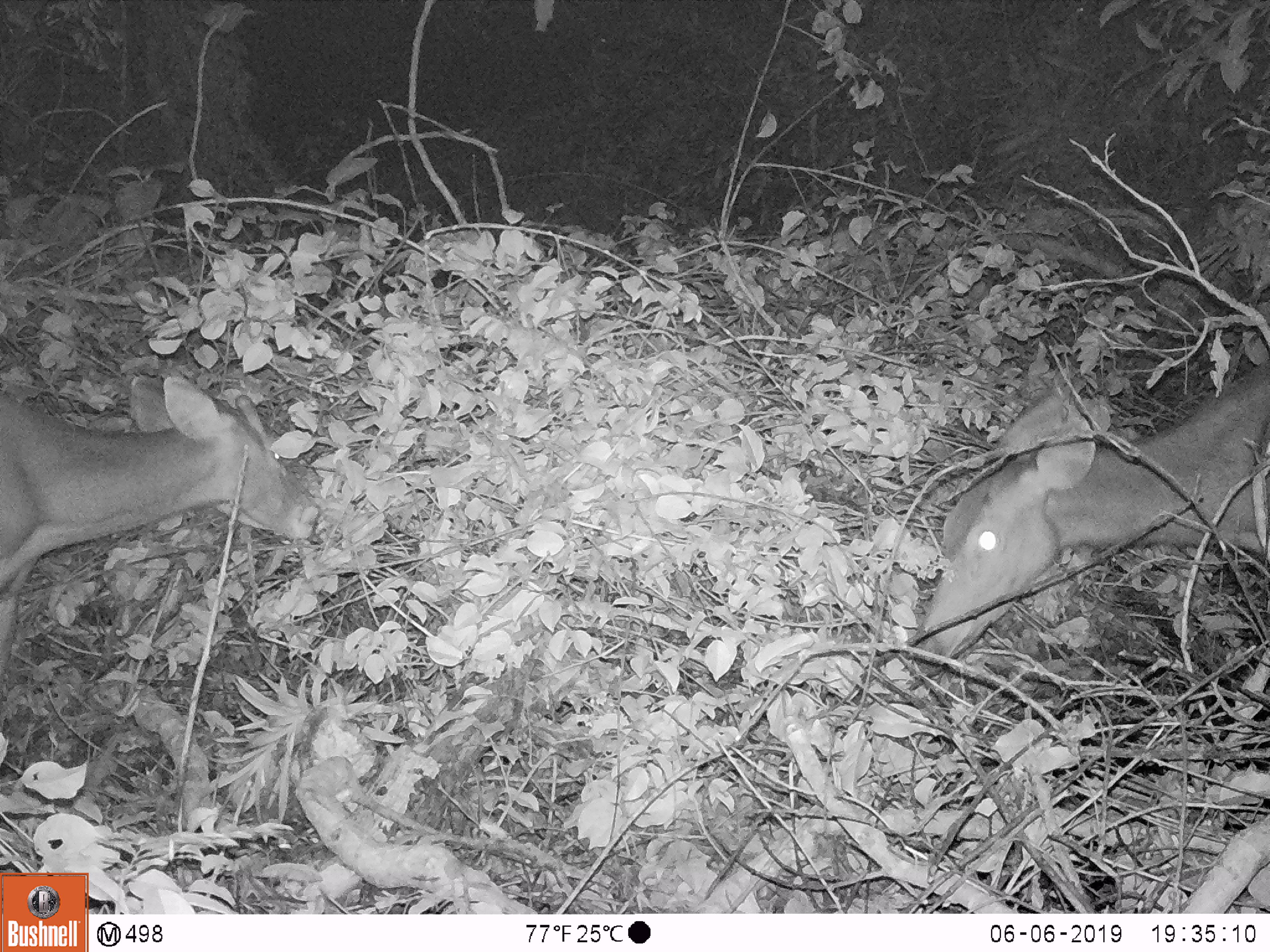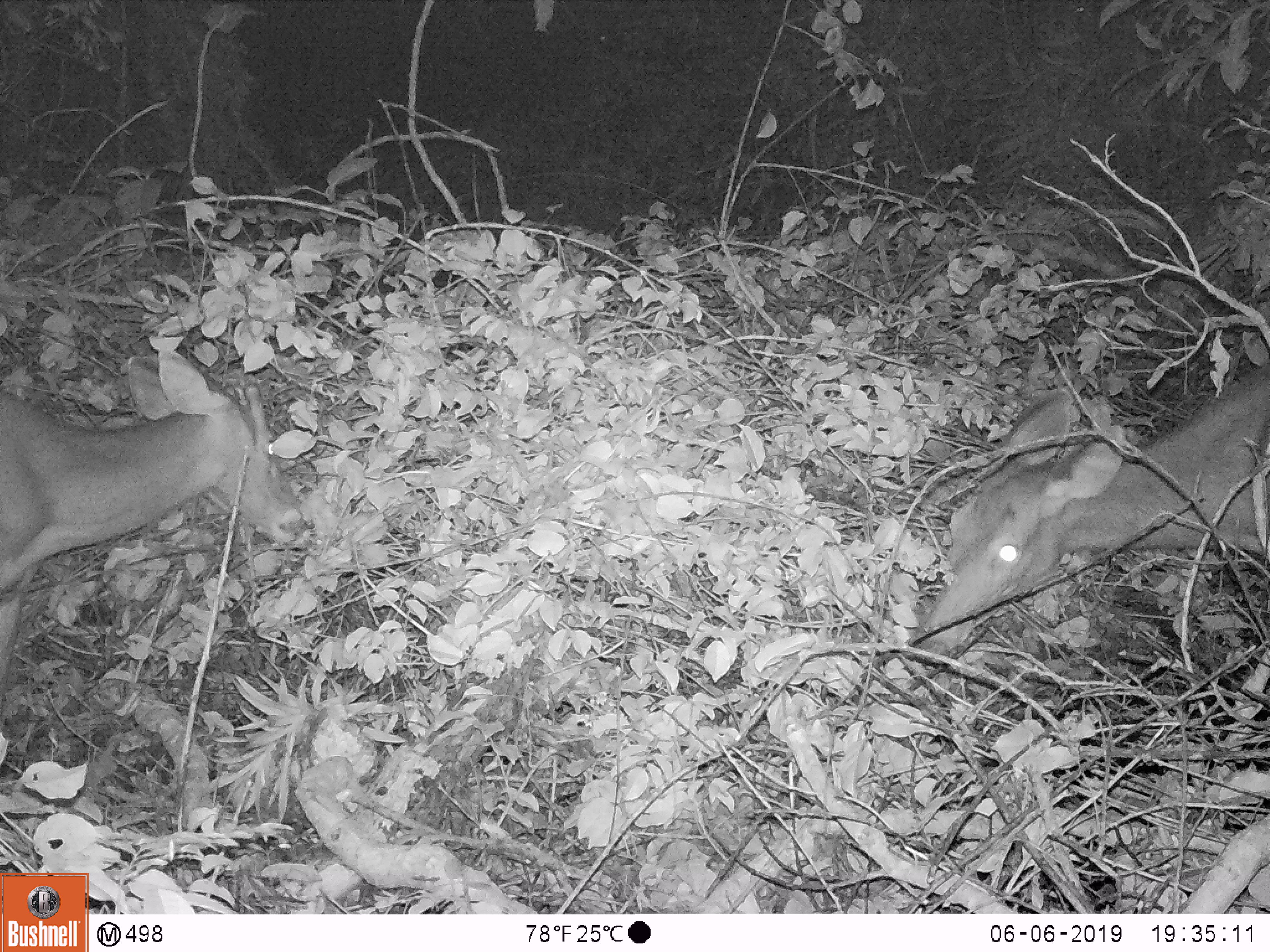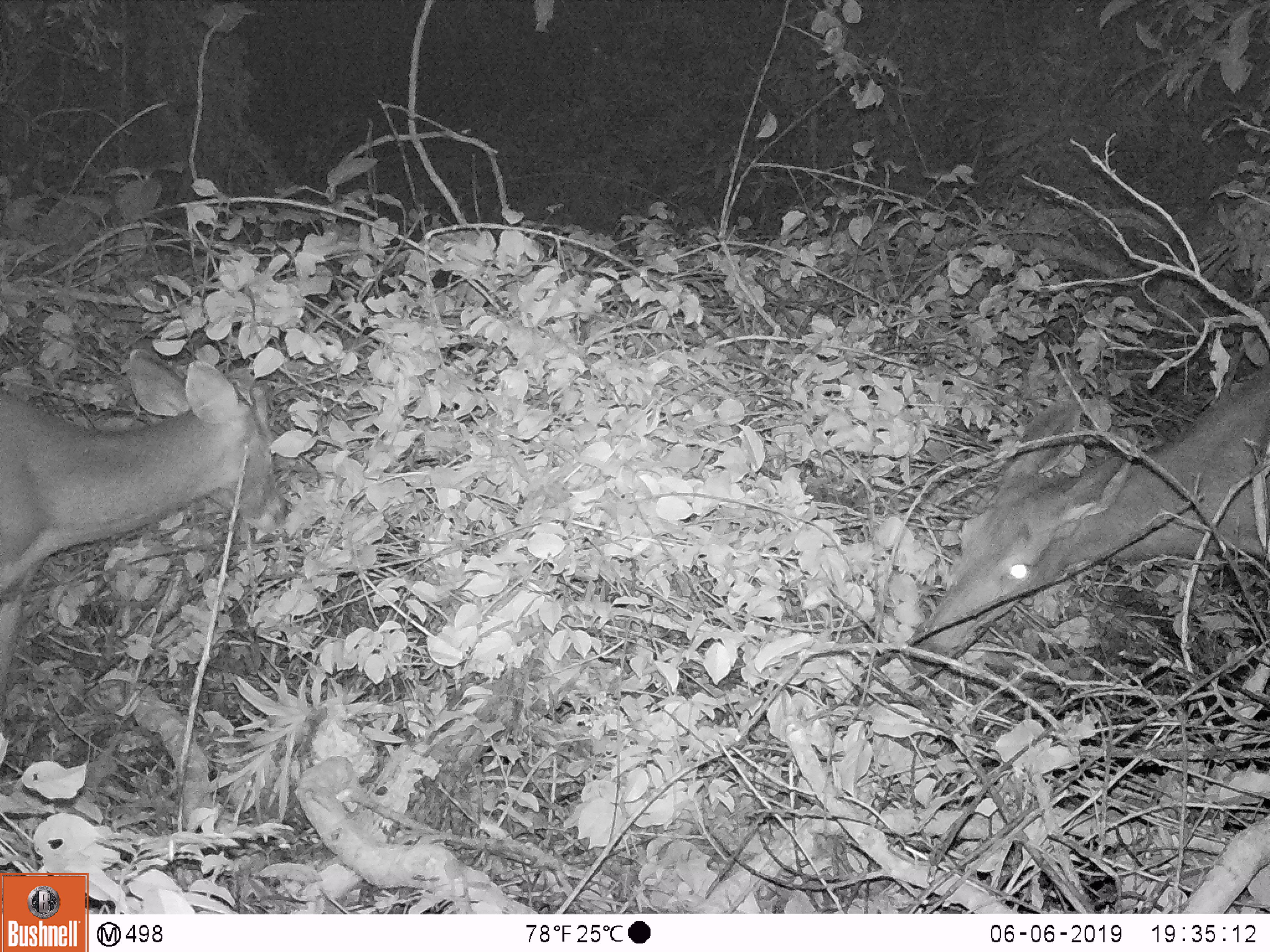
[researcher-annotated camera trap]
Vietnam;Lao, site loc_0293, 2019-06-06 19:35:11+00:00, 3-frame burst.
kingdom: Animalia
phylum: Chordata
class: Mammalia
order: Artiodactyla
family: Cervidae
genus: Rusa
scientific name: Rusa unicolor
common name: sambar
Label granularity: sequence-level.